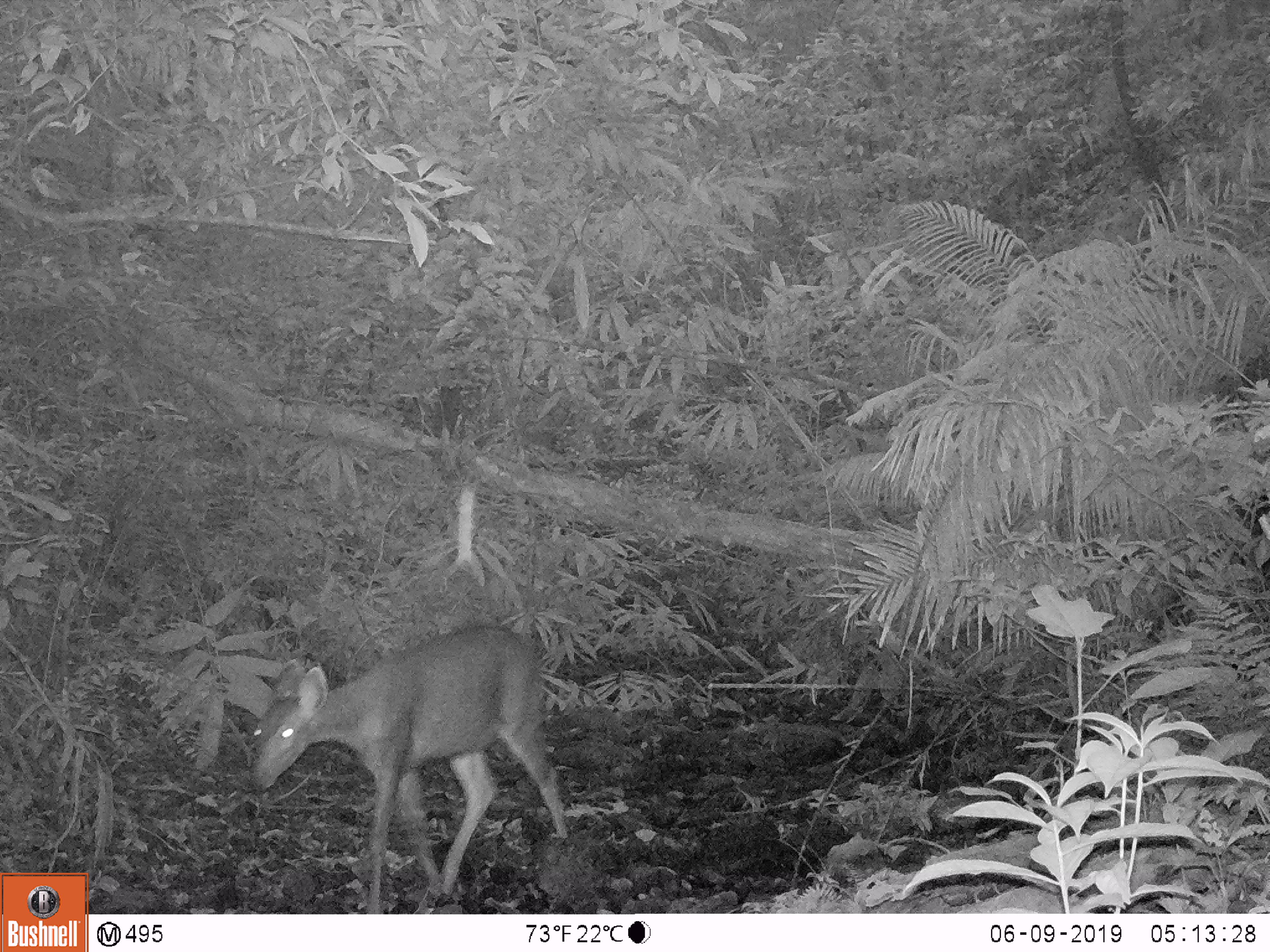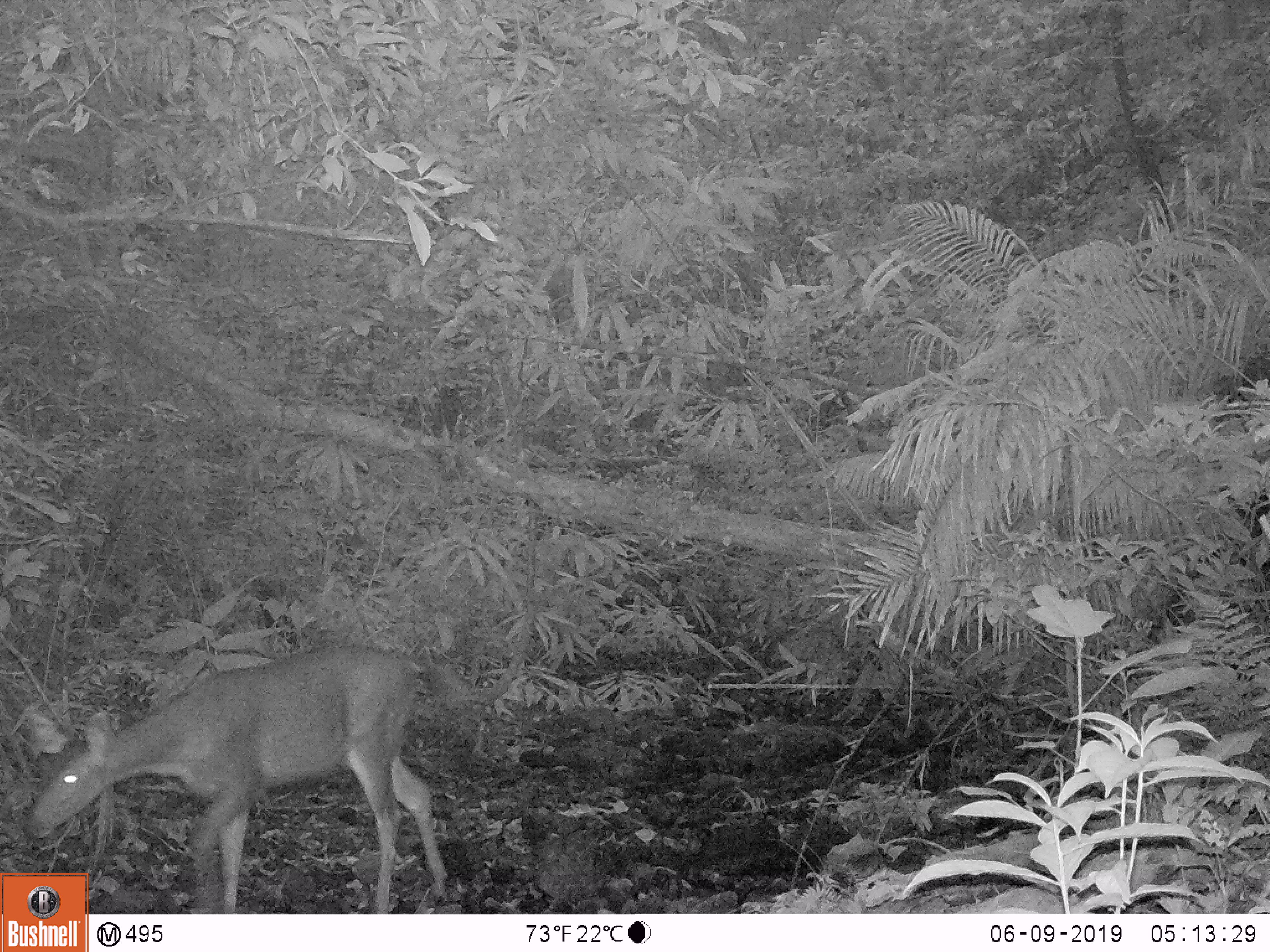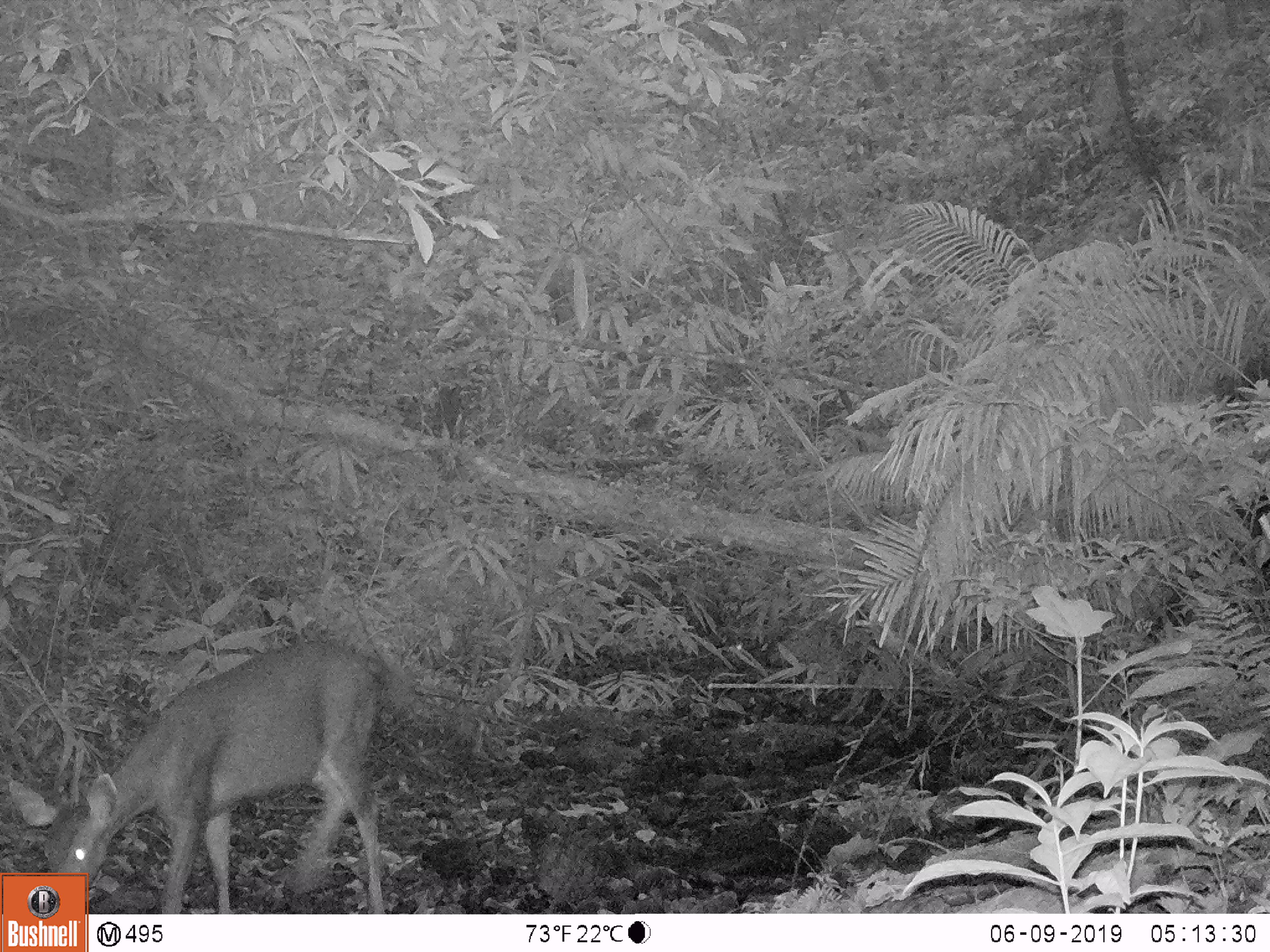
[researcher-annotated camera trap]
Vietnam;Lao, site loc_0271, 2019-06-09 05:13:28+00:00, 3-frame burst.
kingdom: Animalia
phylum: Chordata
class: Mammalia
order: Artiodactyla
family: Cervidae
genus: Rusa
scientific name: Rusa unicolor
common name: sambar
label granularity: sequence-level